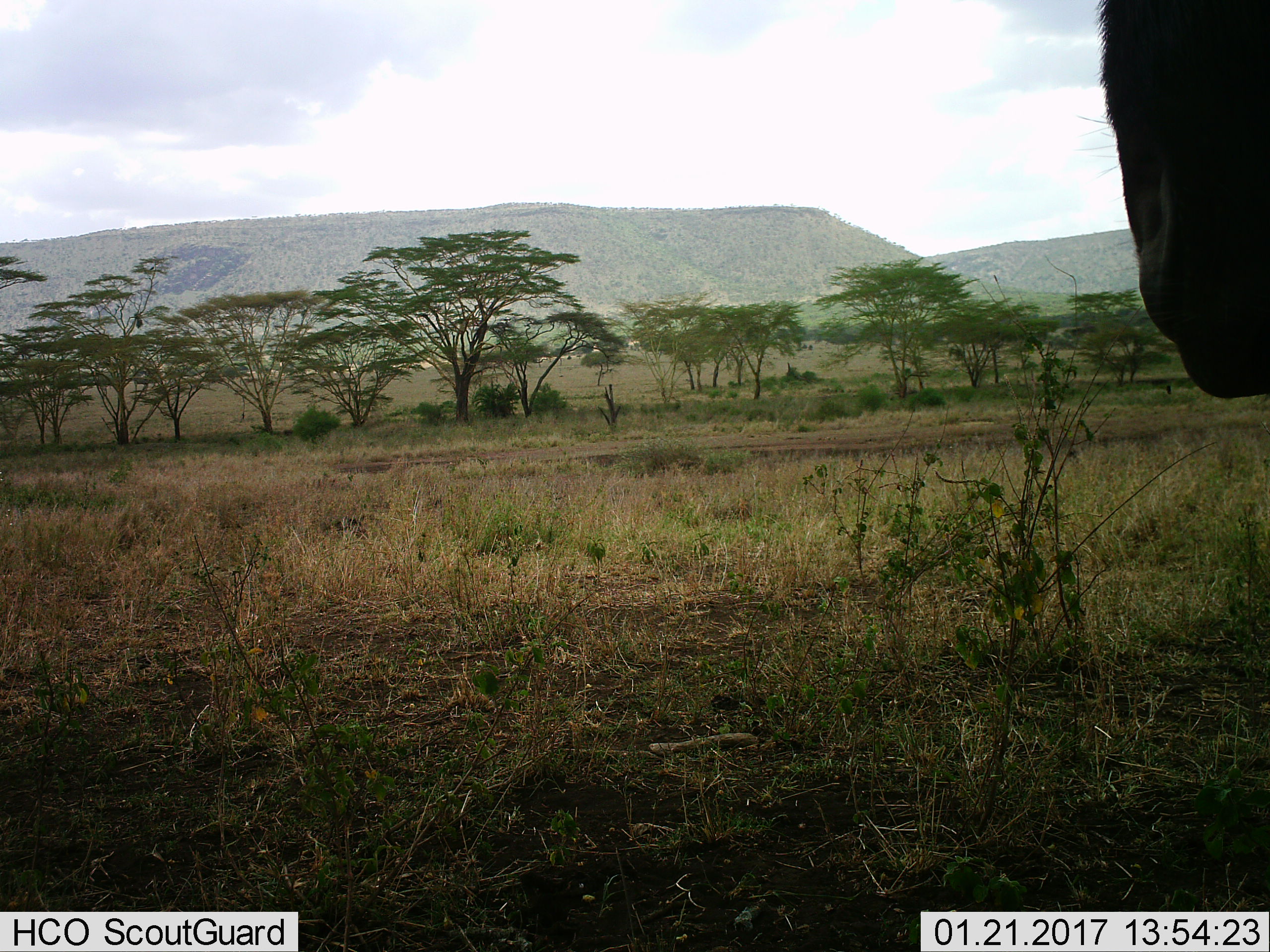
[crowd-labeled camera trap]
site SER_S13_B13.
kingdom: Animalia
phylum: Chordata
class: Mammalia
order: Artiodactyla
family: Bovidae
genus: Connochaetes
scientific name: Connochaetes taurinus taurinus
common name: blue wildebeest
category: wildebeestblue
Wildebeestblue (blue wildebeest) (Connochaetes taurinus taurinus), count 1. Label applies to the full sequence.